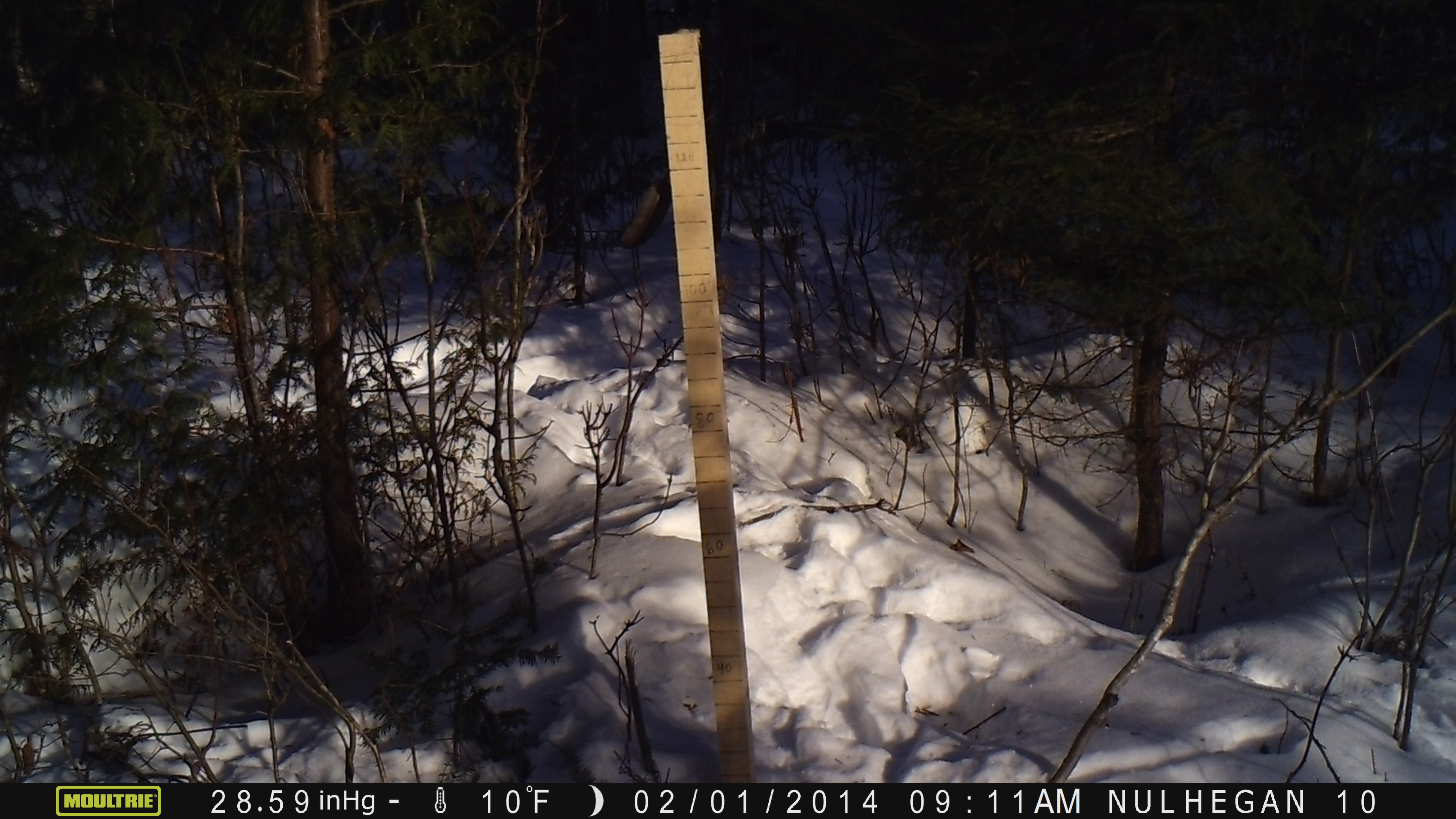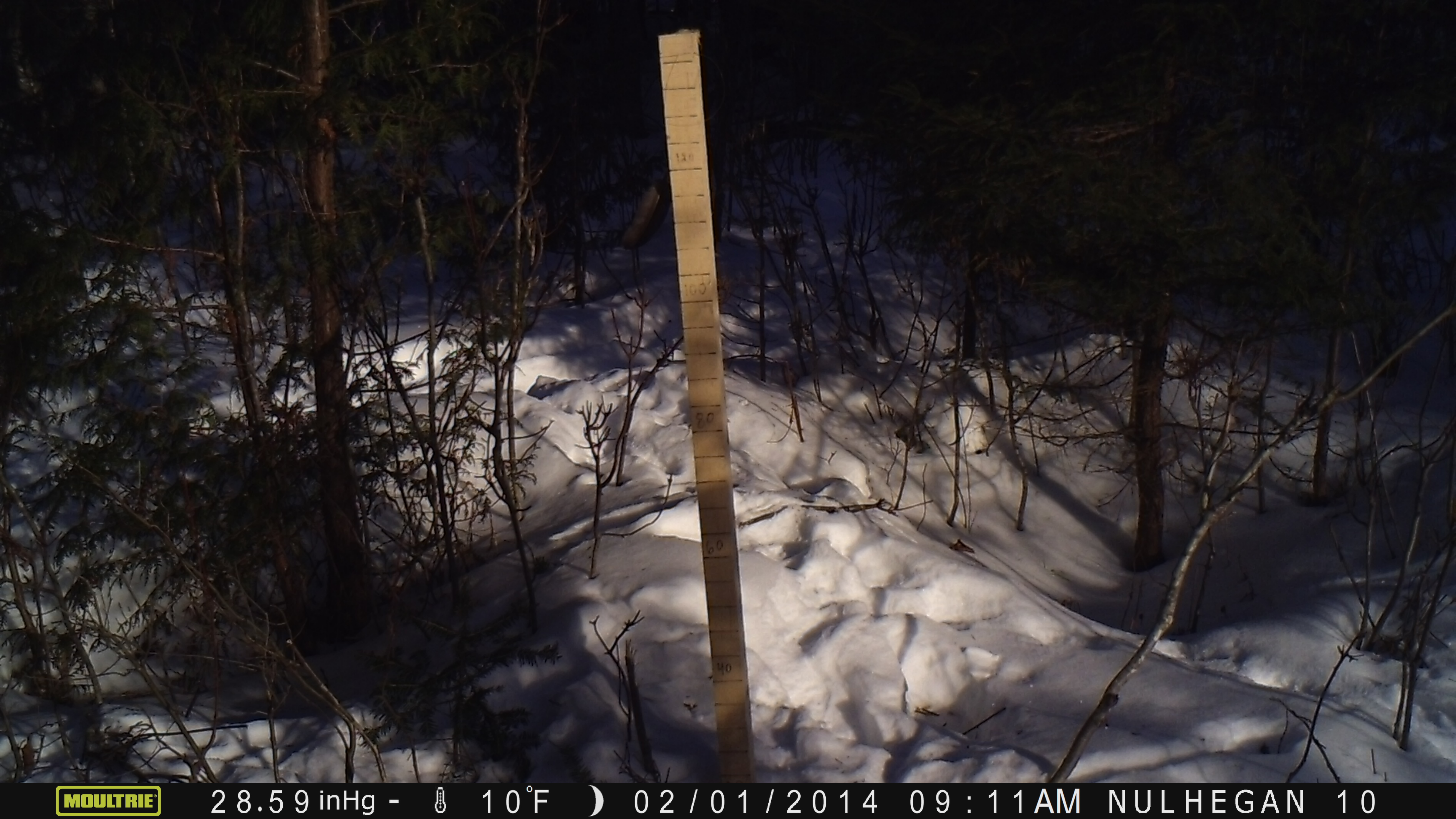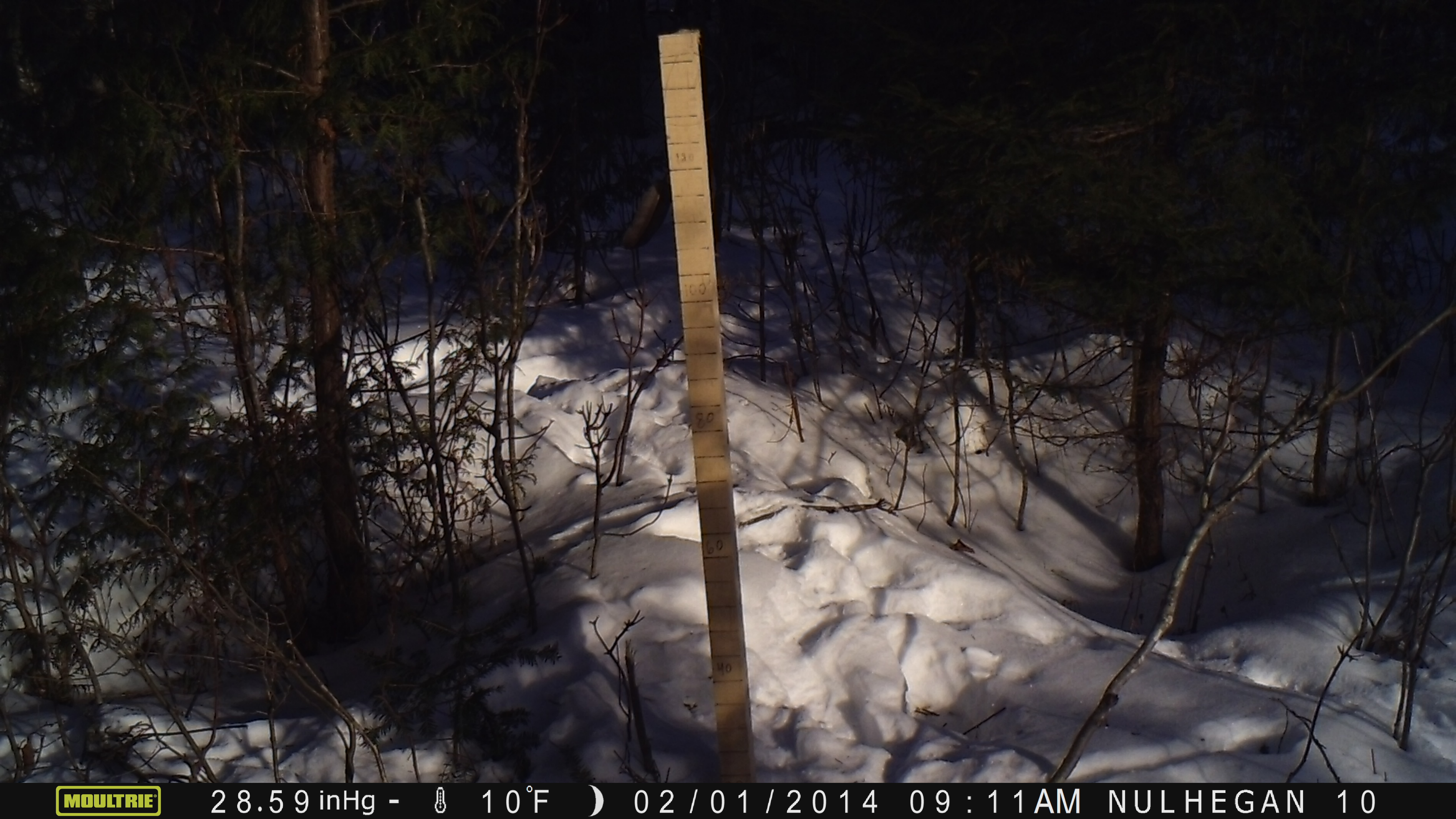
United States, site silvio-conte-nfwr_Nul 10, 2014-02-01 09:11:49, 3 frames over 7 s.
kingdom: Animalia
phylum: Chordata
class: Mammalia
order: Rodentia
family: Sciuridae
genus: Tamiasciurus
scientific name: Tamiasciurus hudsonicus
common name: red squirrel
Red squirrel (Tamiasciurus hudsonicus).